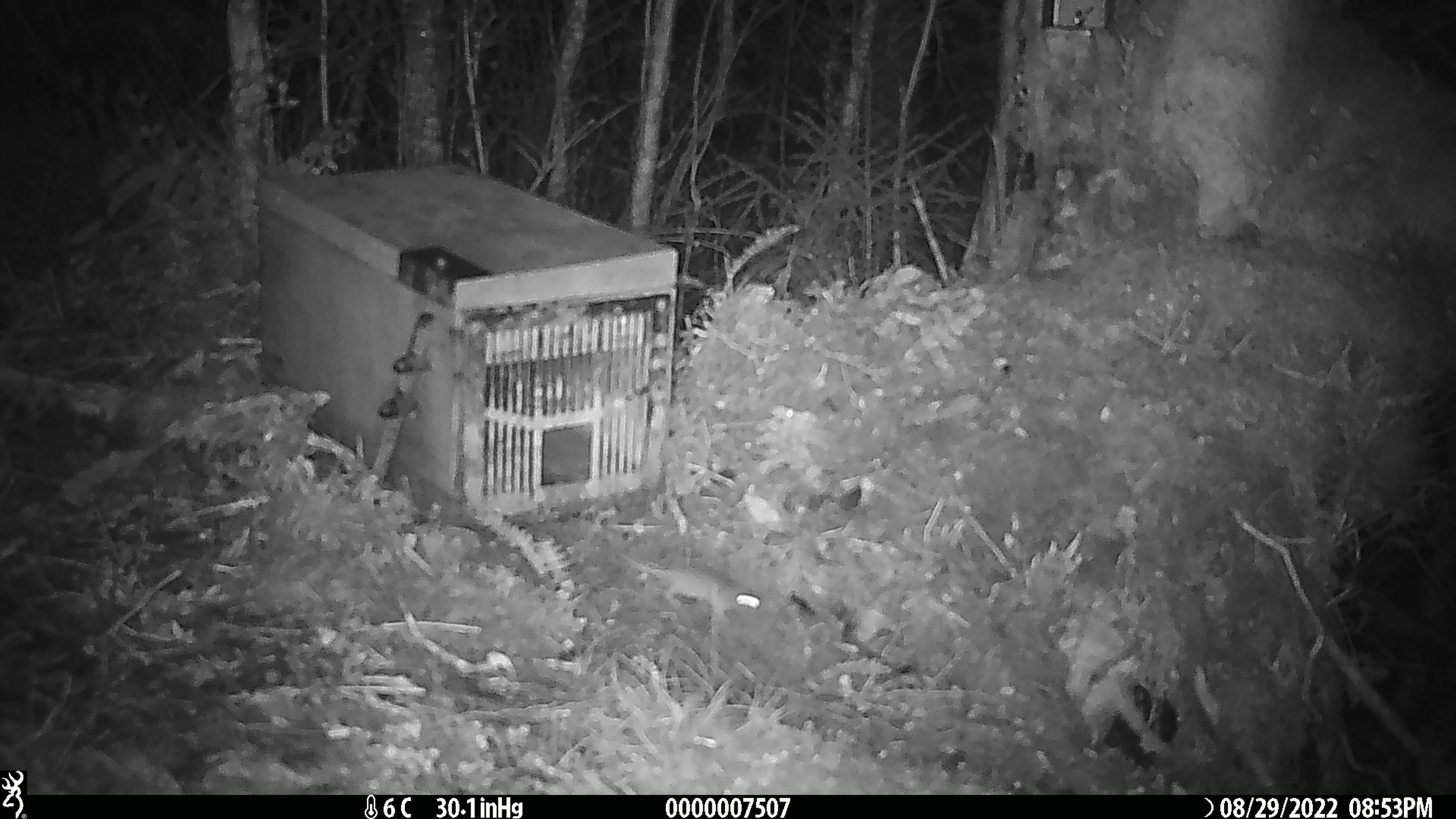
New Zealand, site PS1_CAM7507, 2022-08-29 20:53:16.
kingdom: Animalia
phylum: Chordata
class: Mammalia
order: Rodentia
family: Muridae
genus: Mus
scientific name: Mus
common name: mouse